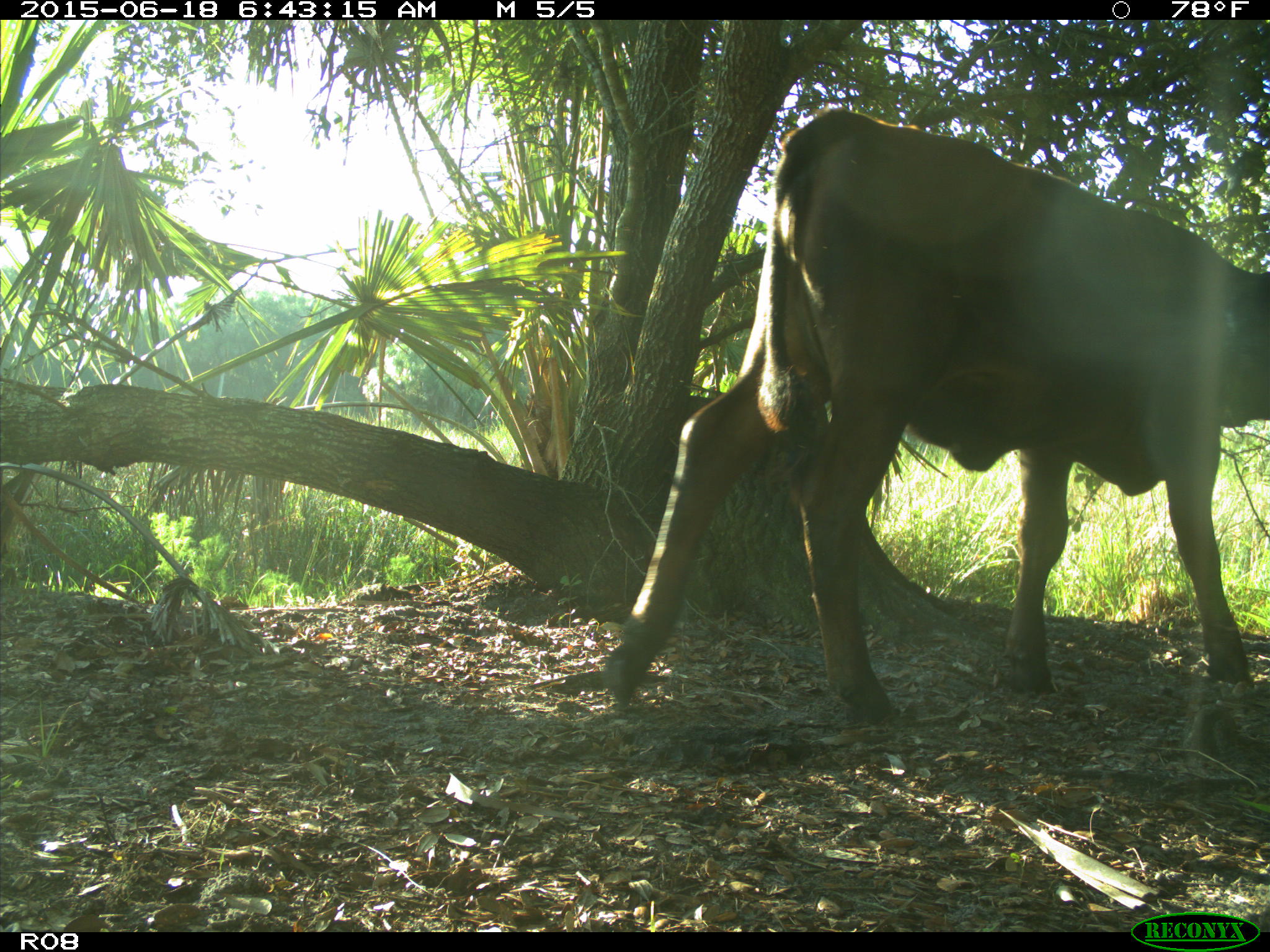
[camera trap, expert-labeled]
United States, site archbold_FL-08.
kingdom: Animalia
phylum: Chordata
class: Mammalia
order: Artiodactyla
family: Bovidae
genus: Bos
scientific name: Bos taurus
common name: domestic cow